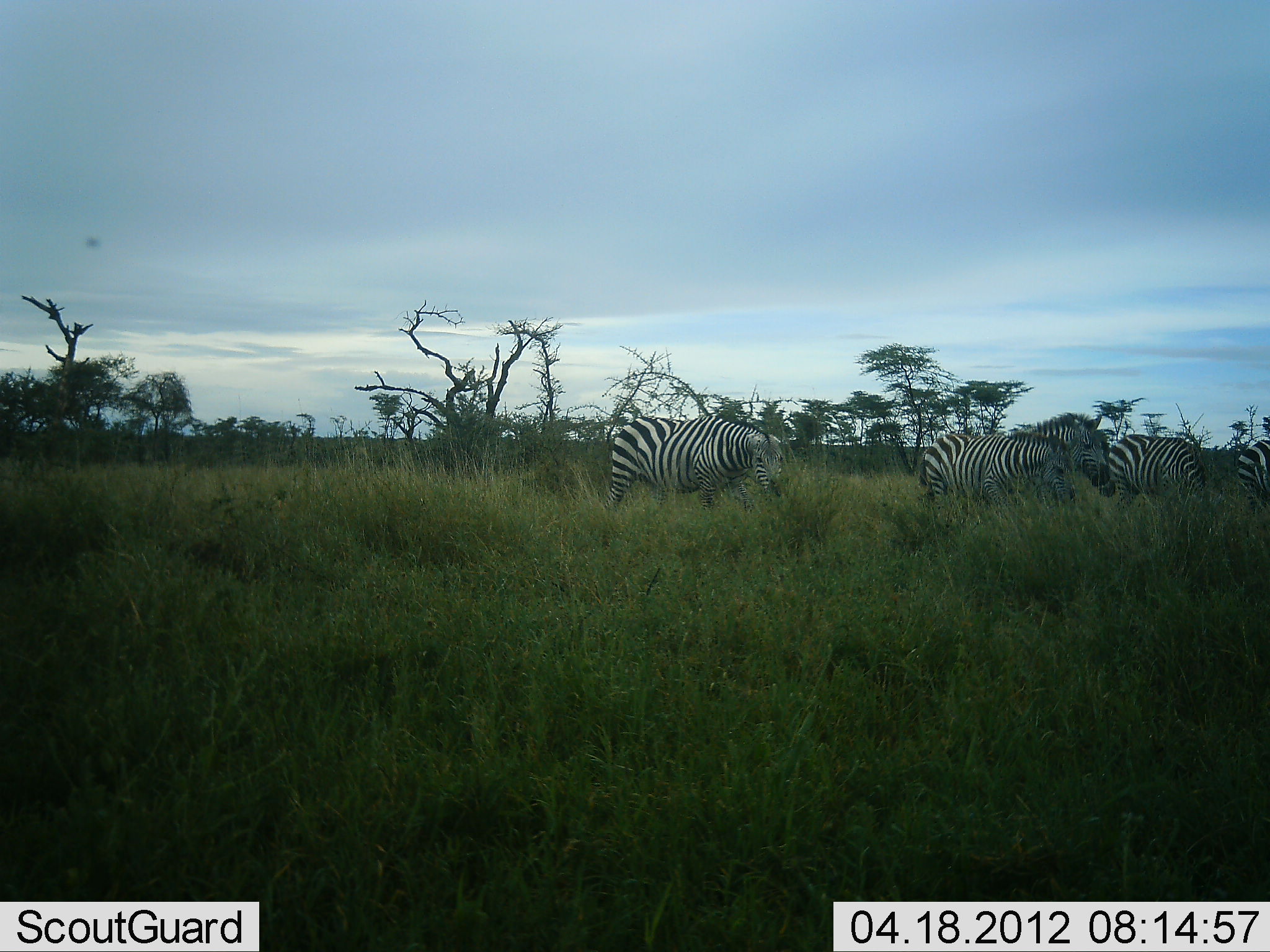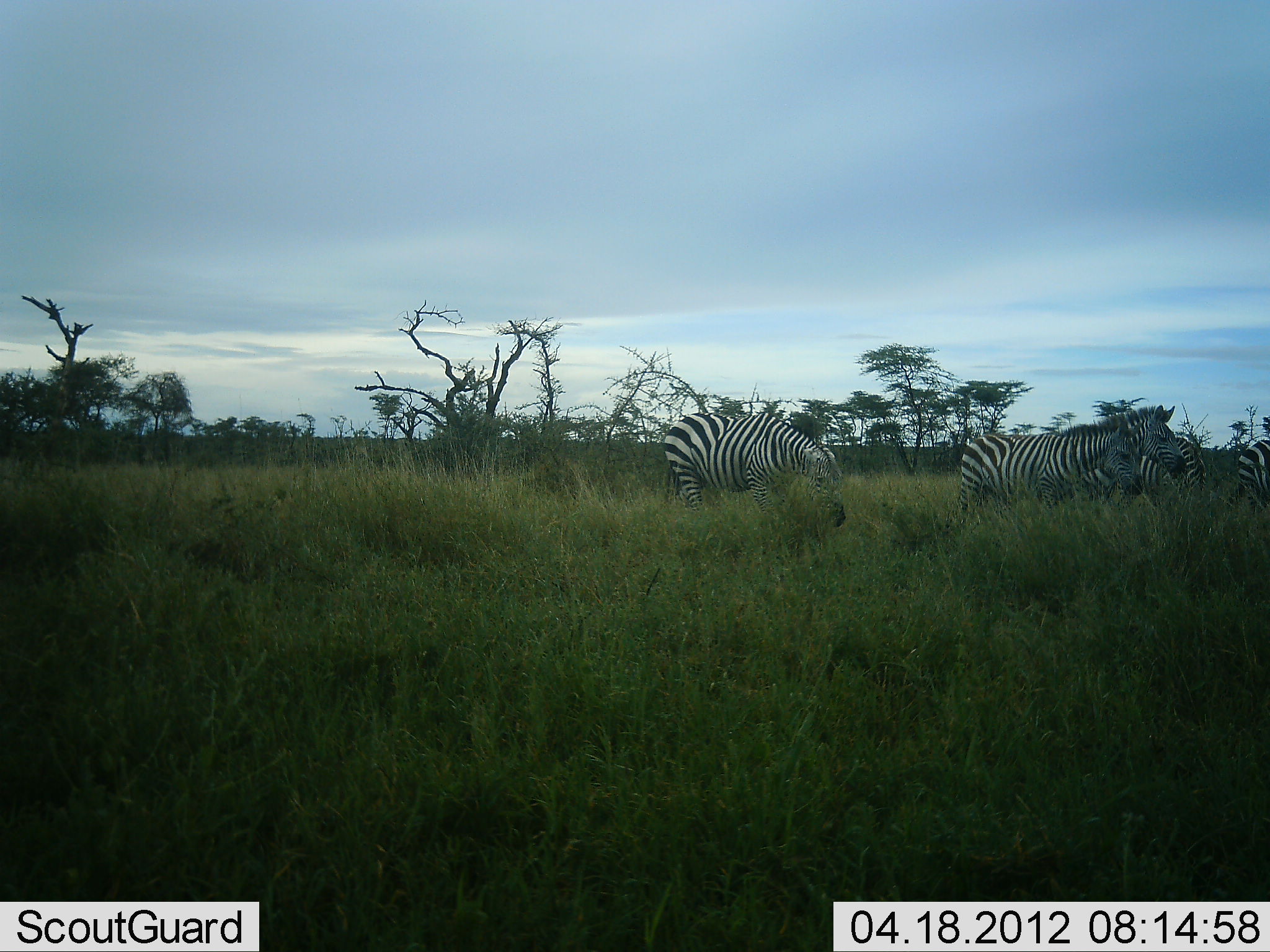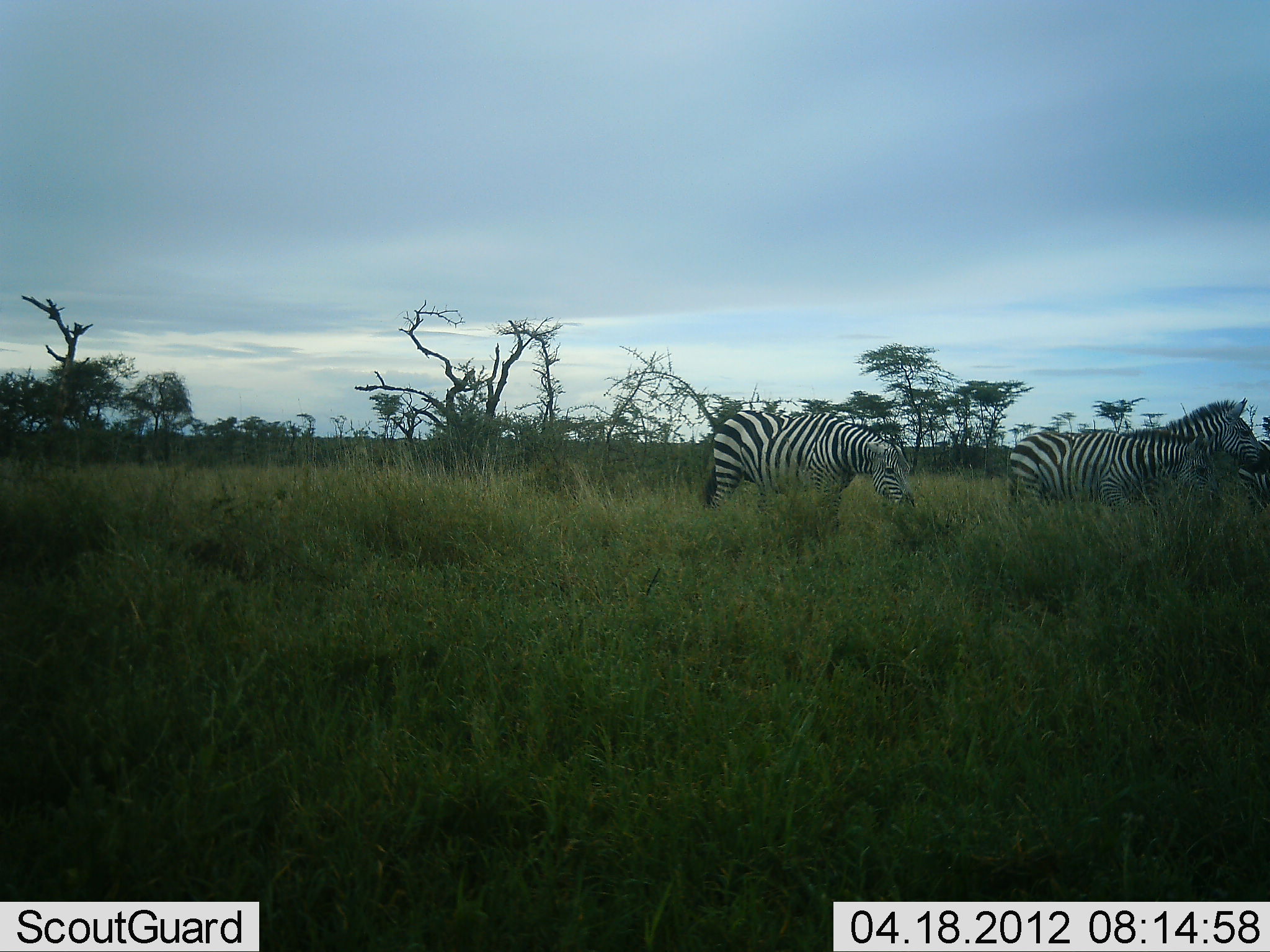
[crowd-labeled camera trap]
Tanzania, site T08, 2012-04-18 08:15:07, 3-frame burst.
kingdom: Animalia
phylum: Chordata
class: Mammalia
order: Perissodactyla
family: Equidae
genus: Equus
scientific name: Equus quagga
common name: plains zebra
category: zebra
Zebra (plains zebra) (Equus quagga), count 5. Behavior (volunteer vote fractions): standing 29%, resting 0%, moving 71%, interacting 0%. Young present (vote fraction): 0%. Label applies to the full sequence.